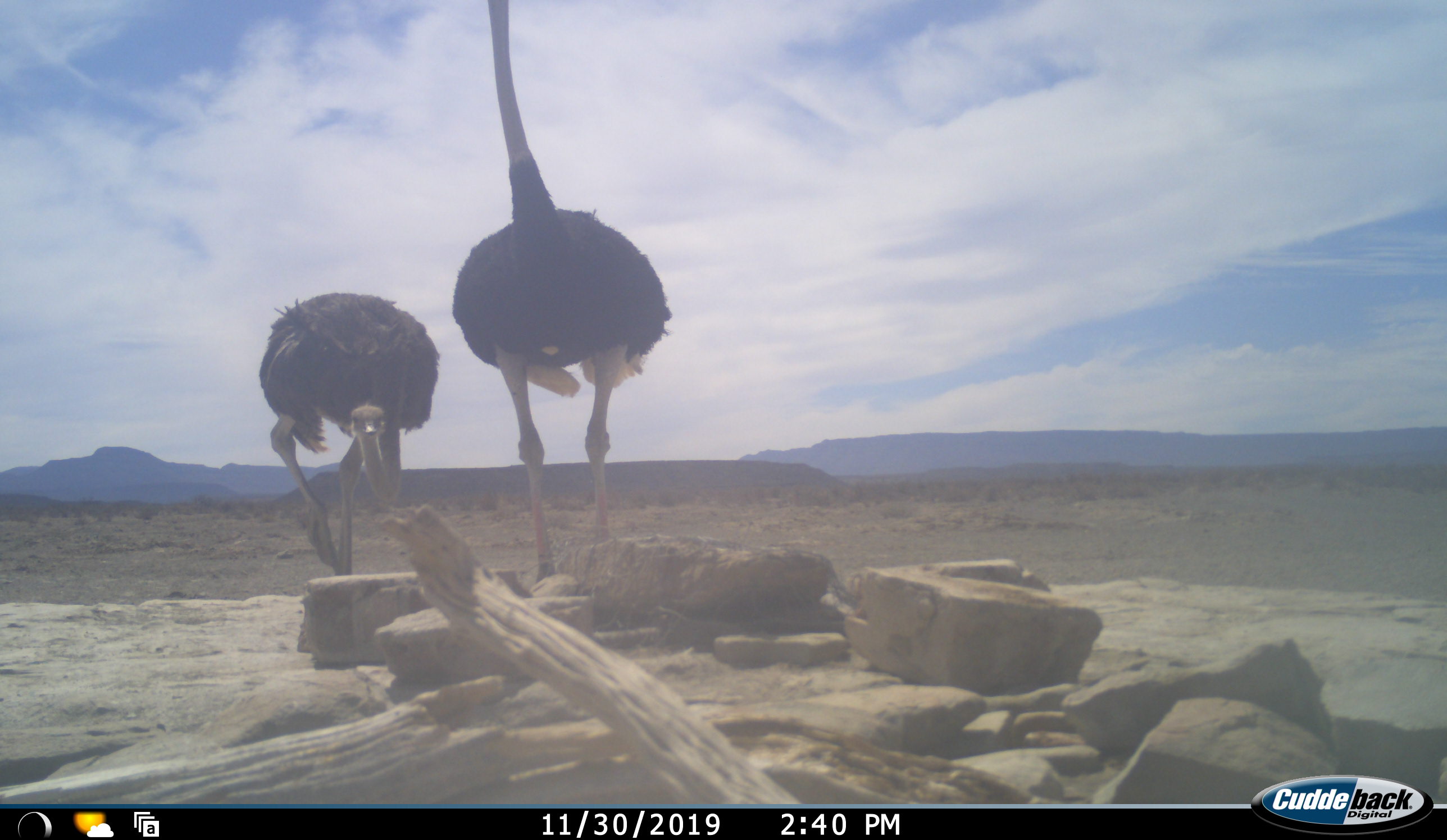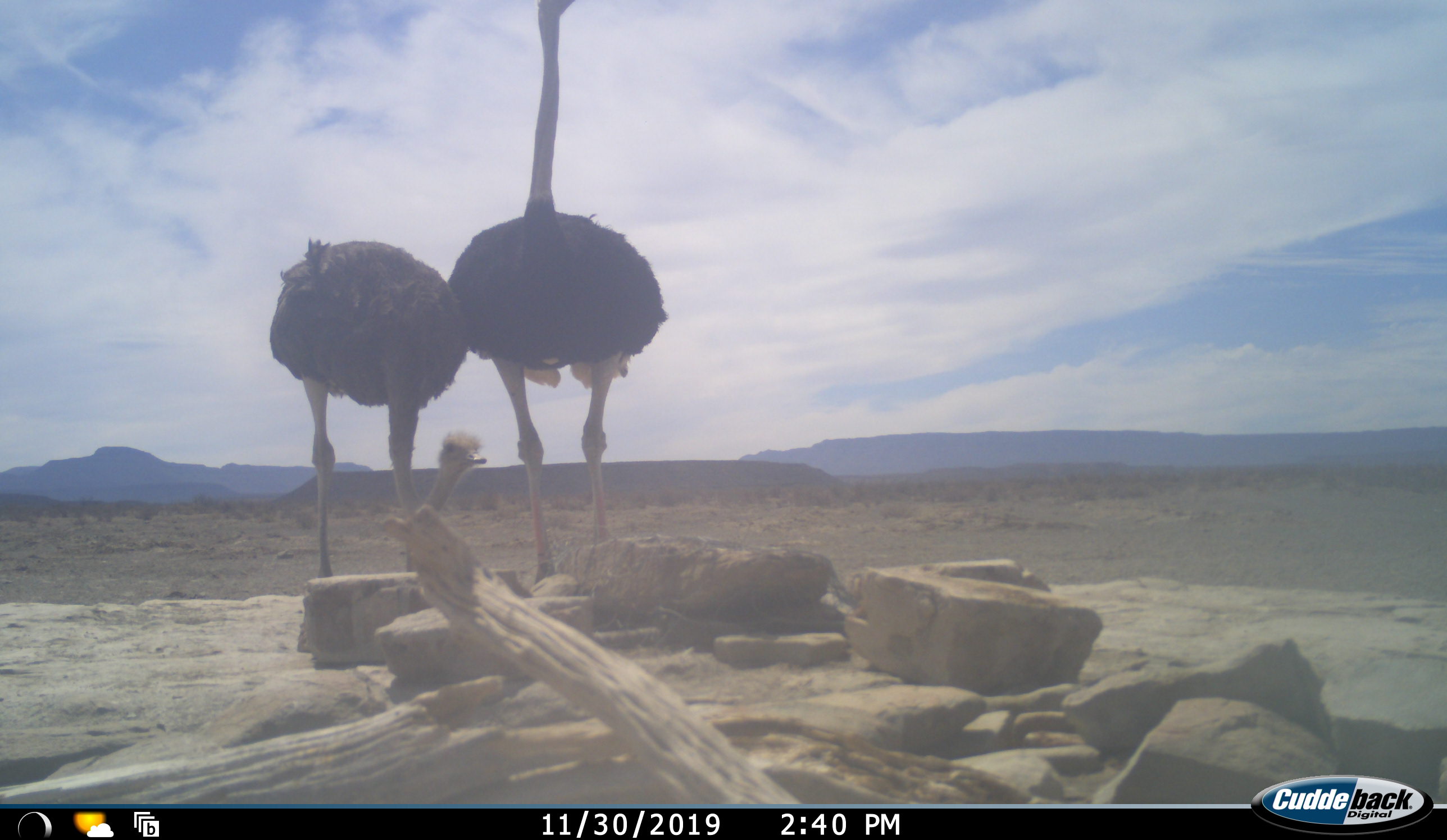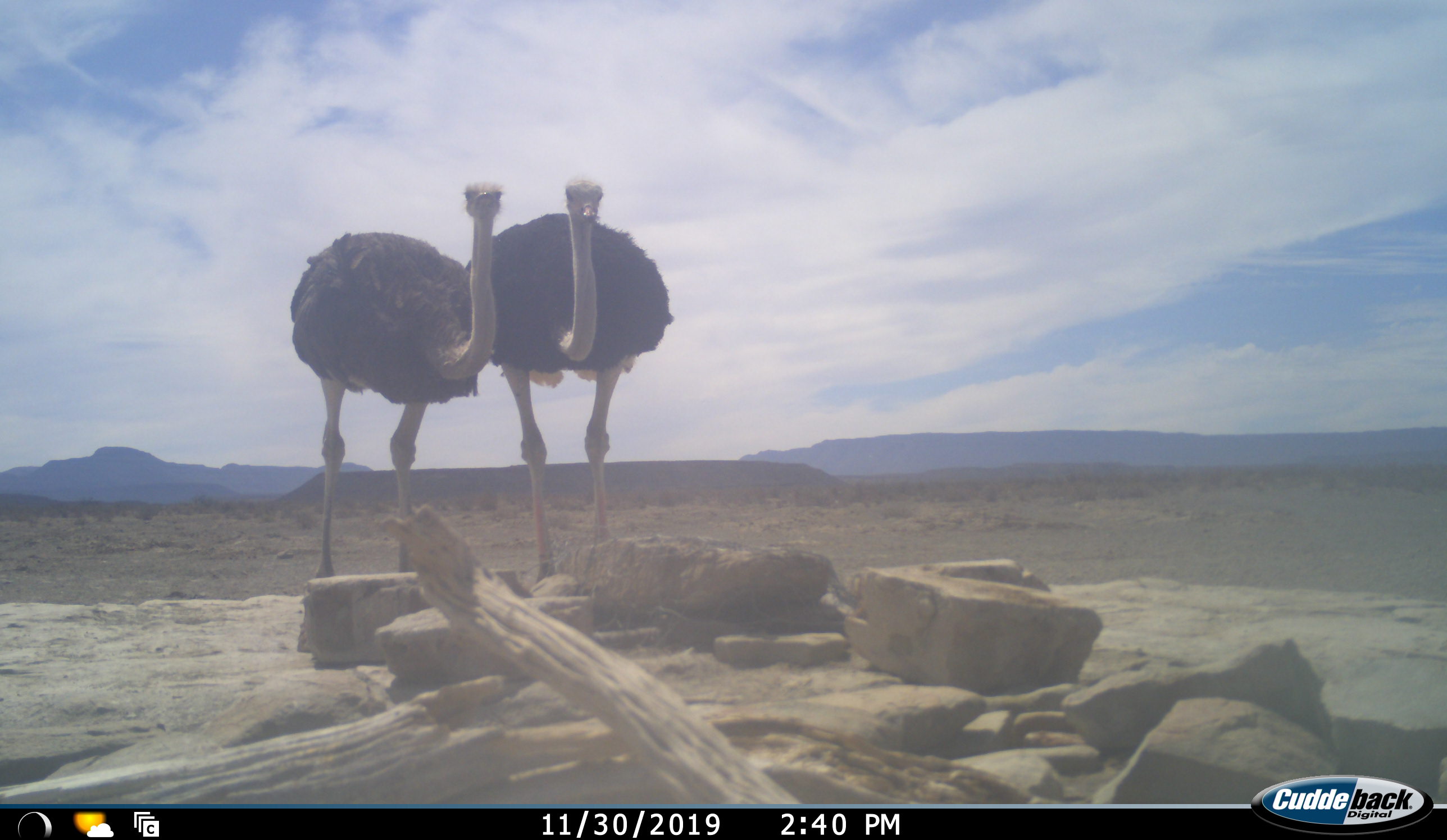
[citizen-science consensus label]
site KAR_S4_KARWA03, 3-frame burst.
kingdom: Animalia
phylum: Chordata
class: Aves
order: Struthioniformes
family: Struthionidae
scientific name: Struthionidae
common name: ostrich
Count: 2.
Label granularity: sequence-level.